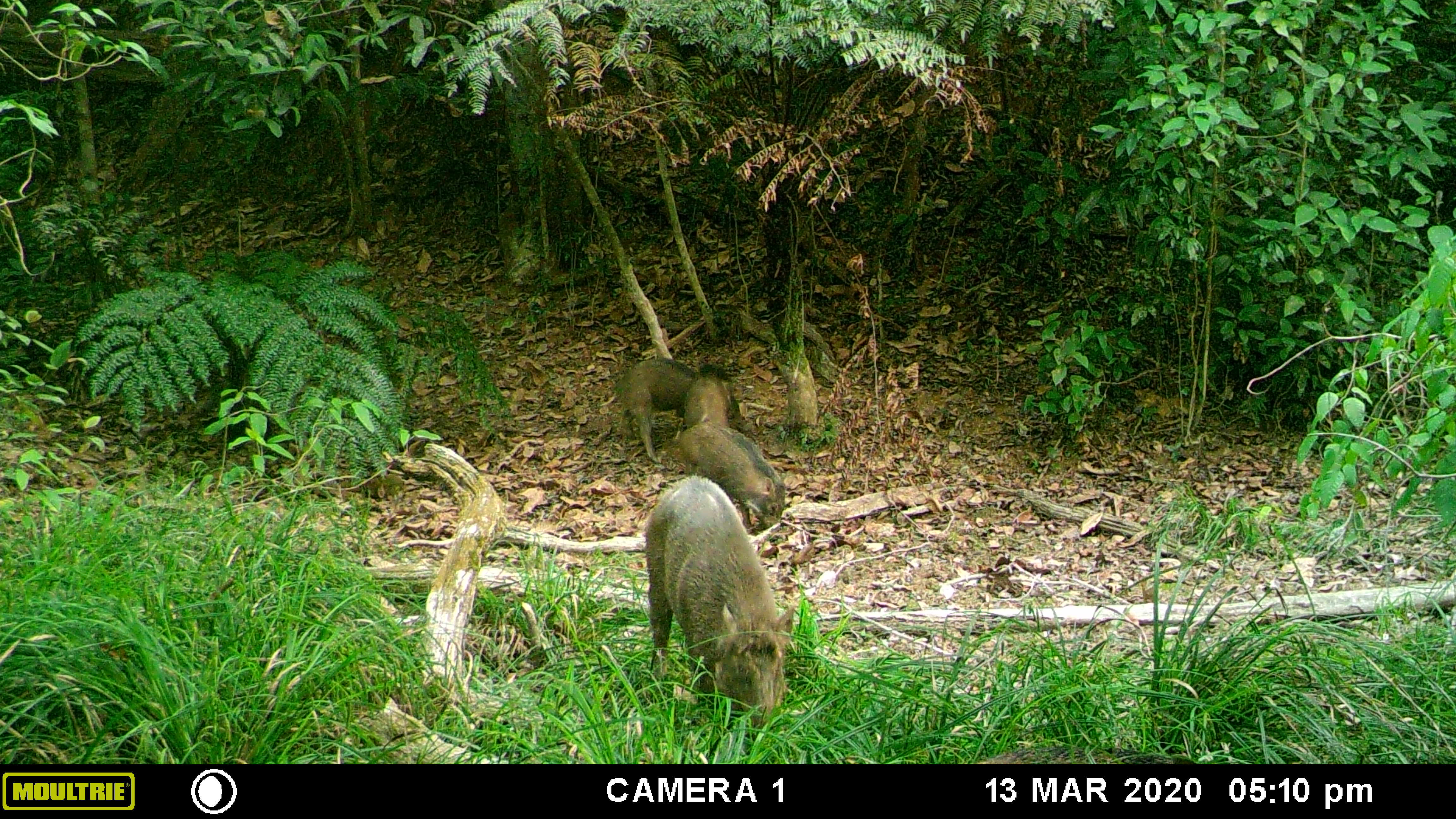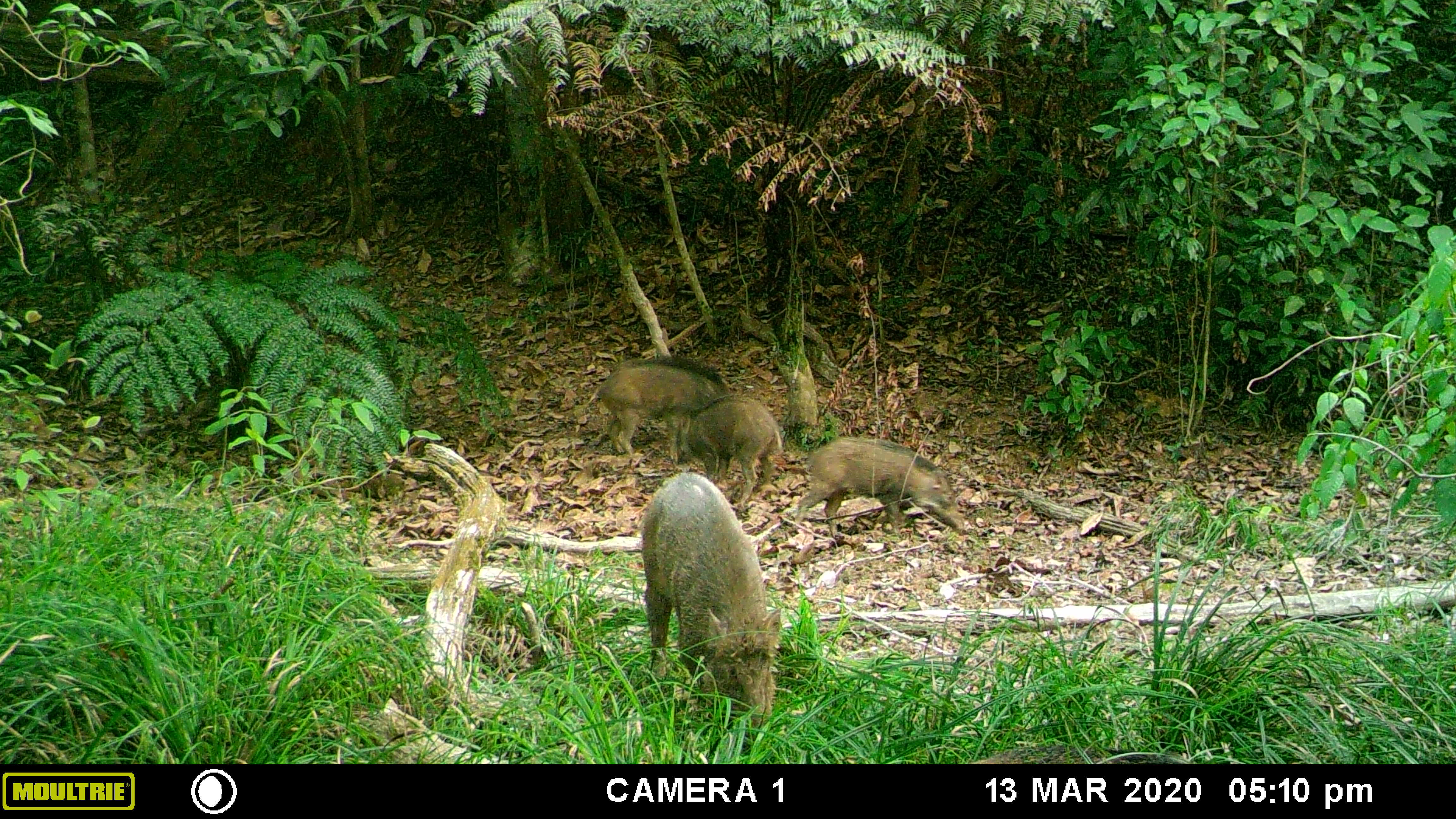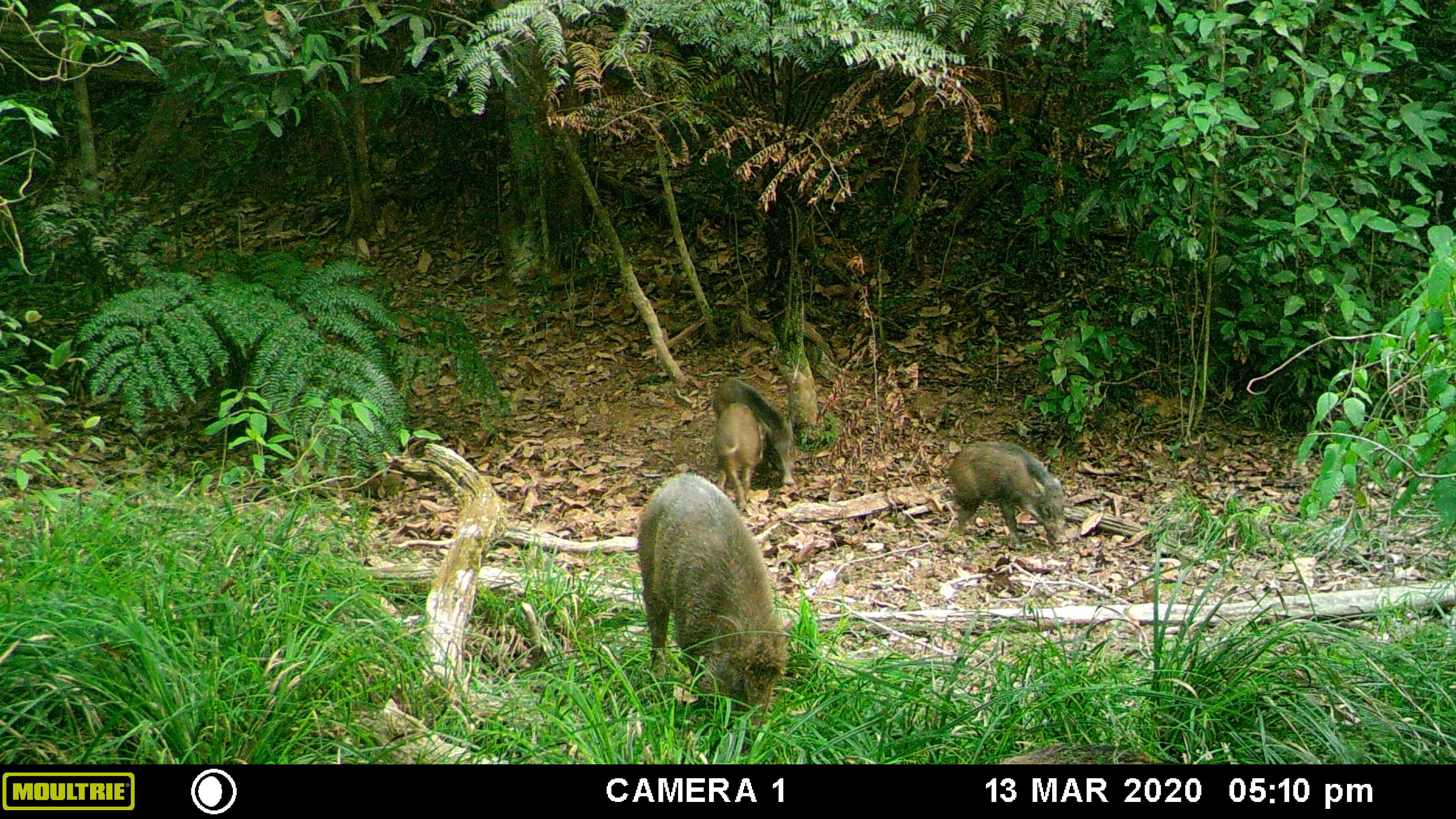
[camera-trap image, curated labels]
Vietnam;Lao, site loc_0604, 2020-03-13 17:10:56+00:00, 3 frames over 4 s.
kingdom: Animalia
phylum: Chordata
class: Mammalia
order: Artiodactyla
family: Suidae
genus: Sus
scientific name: Sus scrofa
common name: eurasian wild pig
Eurasian wild pig (Sus scrofa). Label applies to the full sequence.